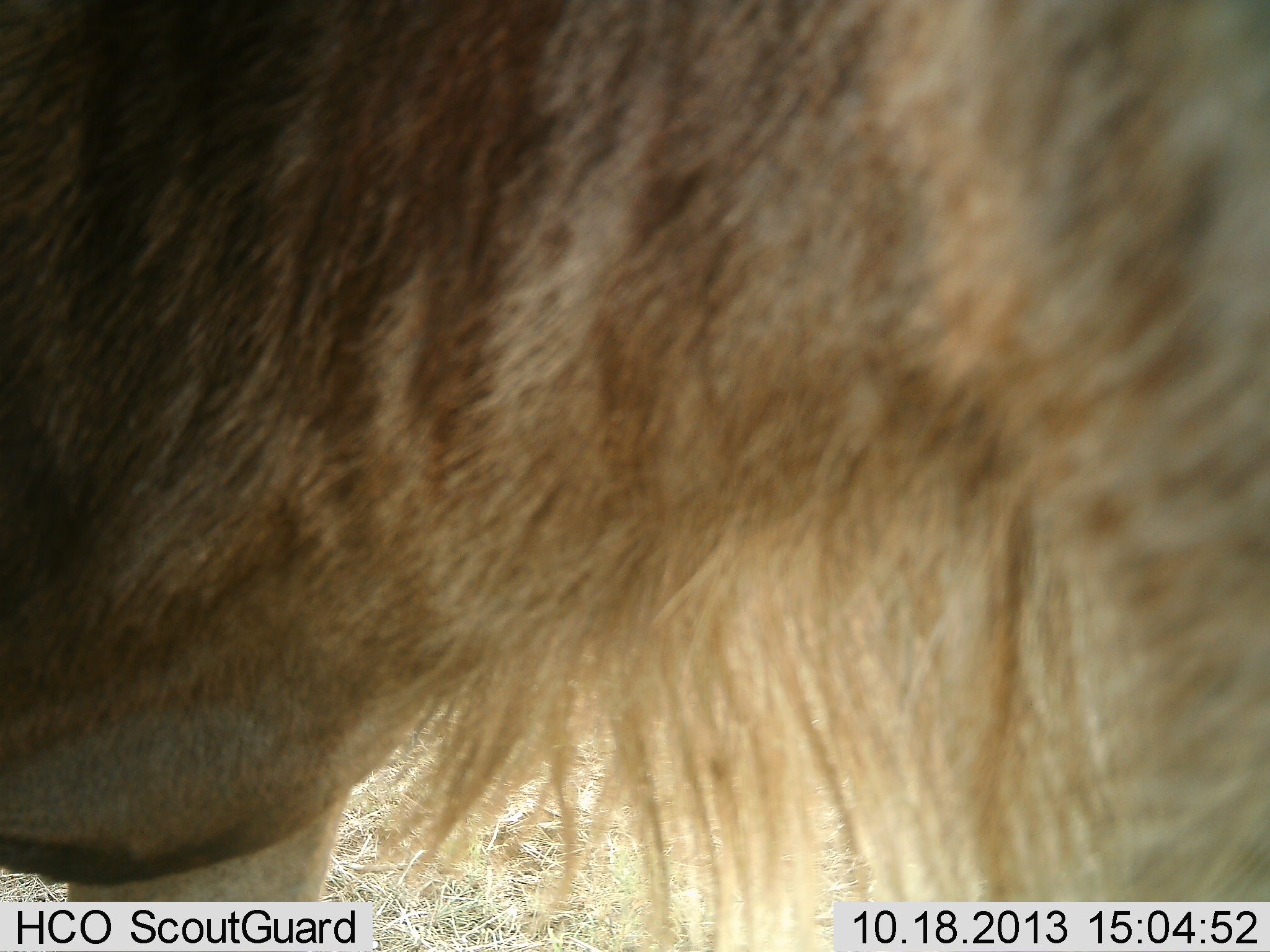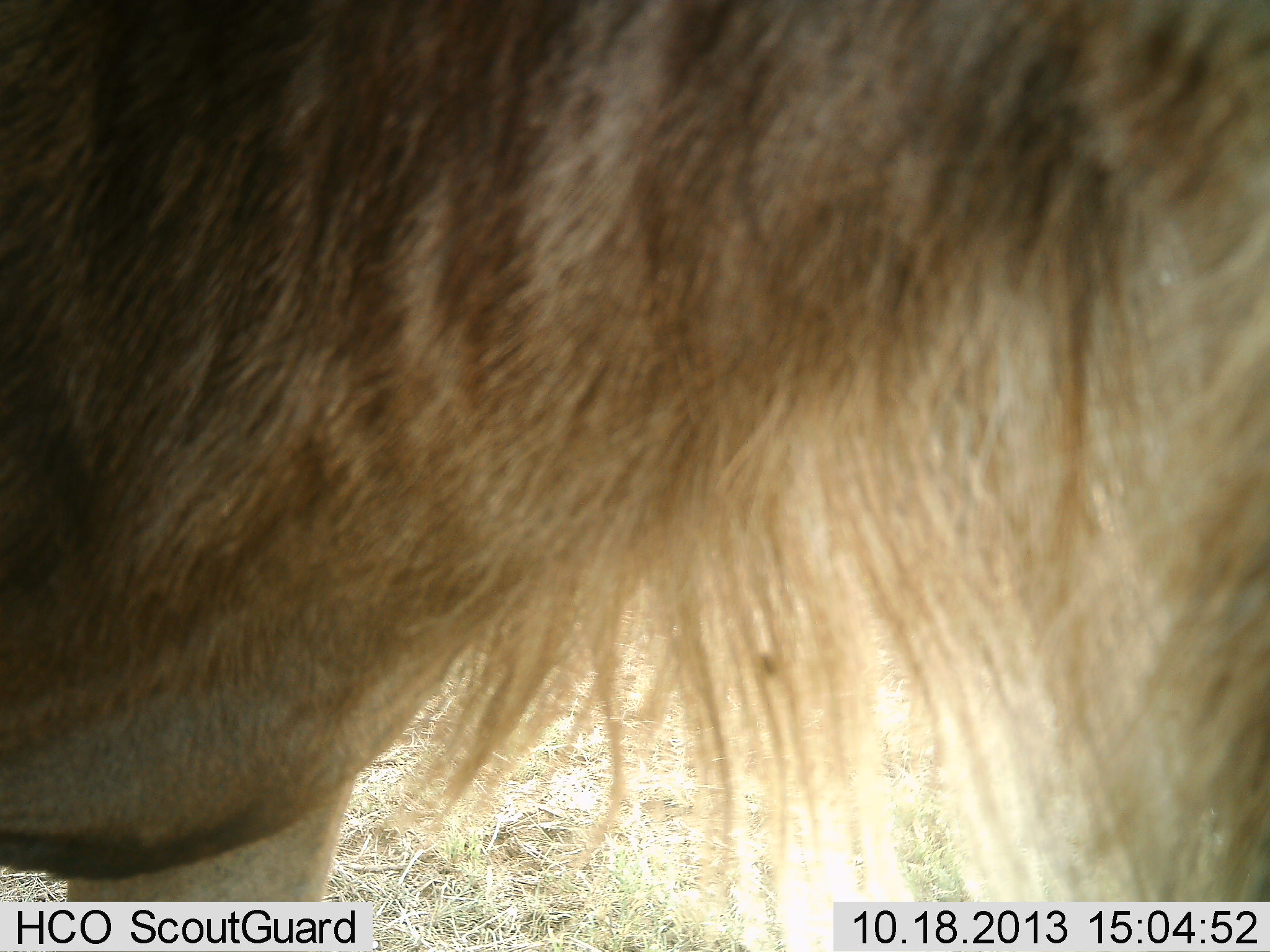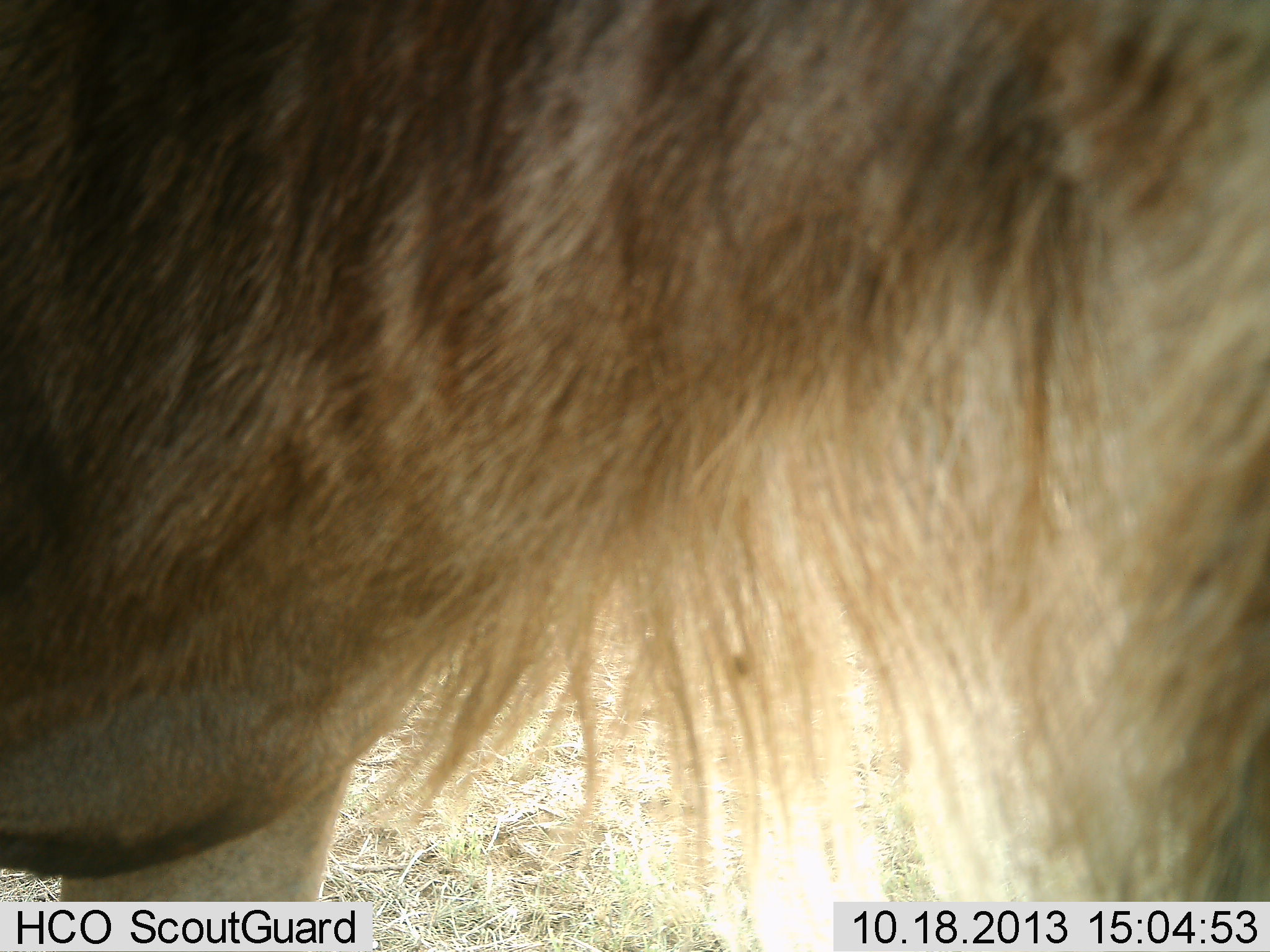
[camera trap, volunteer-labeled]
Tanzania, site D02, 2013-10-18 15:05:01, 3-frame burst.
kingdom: Animalia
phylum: Chordata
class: Mammalia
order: Artiodactyla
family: Bovidae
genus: Connochaetes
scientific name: Connochaetes taurinus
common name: blue wildebeest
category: wildebeest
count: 1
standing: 80%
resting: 0%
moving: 10%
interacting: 10%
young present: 0%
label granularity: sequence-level